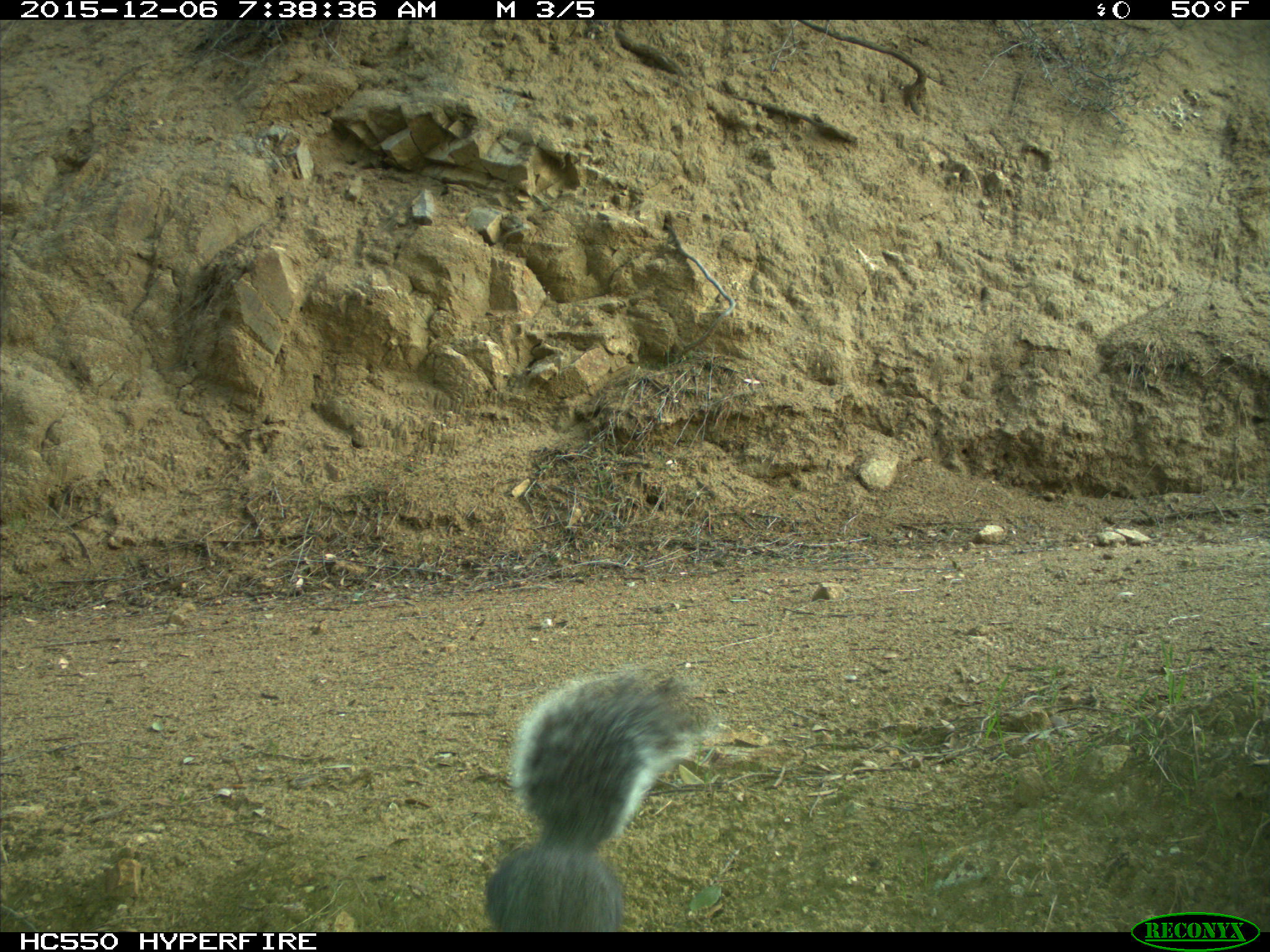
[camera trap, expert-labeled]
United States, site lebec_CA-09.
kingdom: Animalia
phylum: Chordata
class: Mammalia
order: Rodentia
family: Sciuridae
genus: Sciurus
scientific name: Sciurus carolinensis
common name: eastern gray squirrel